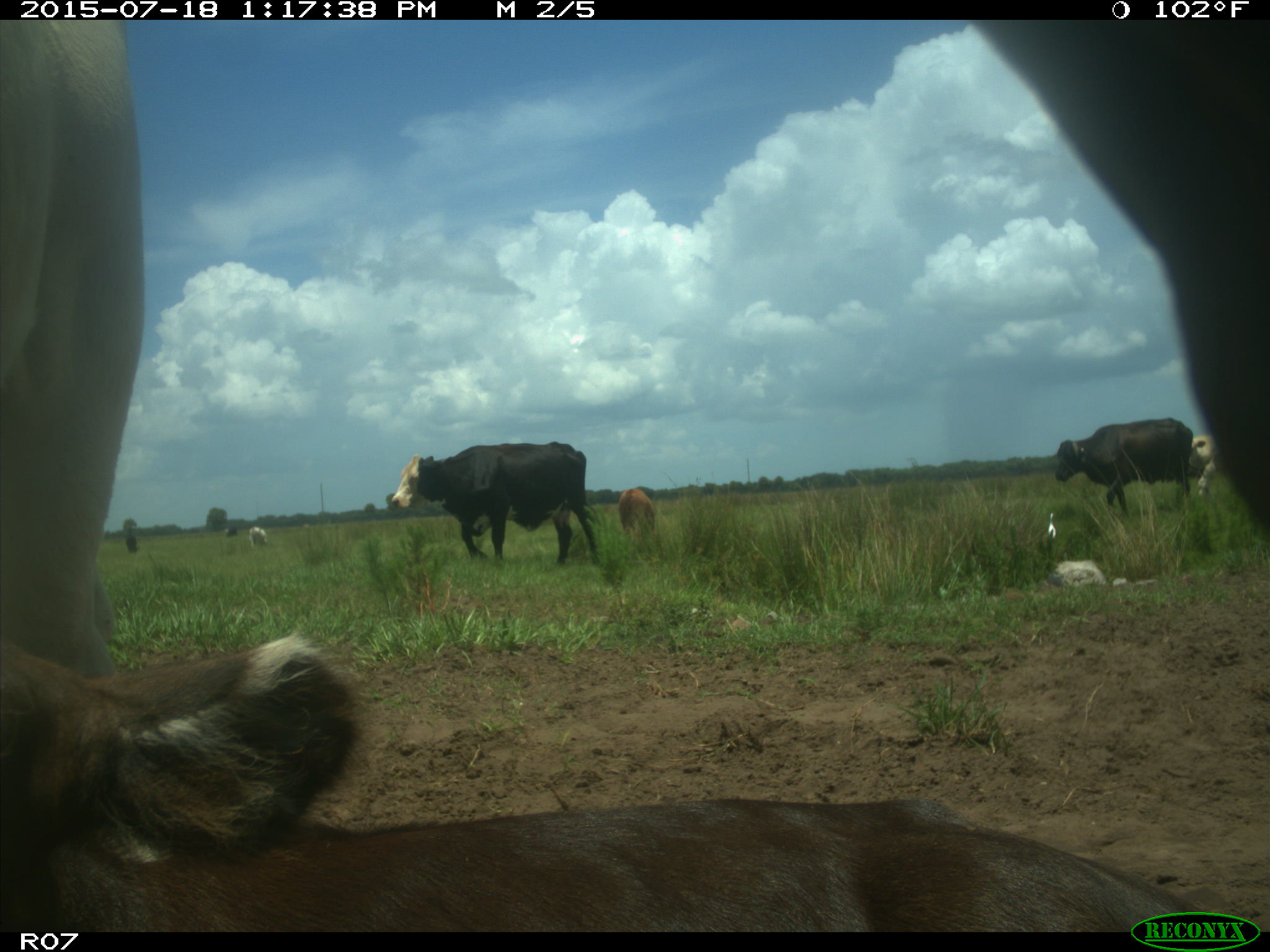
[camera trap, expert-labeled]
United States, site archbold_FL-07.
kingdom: Animalia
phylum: Chordata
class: Mammalia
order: Artiodactyla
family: Bovidae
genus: Bos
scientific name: Bos taurus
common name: domestic cow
Bos taurus (domestic cow).